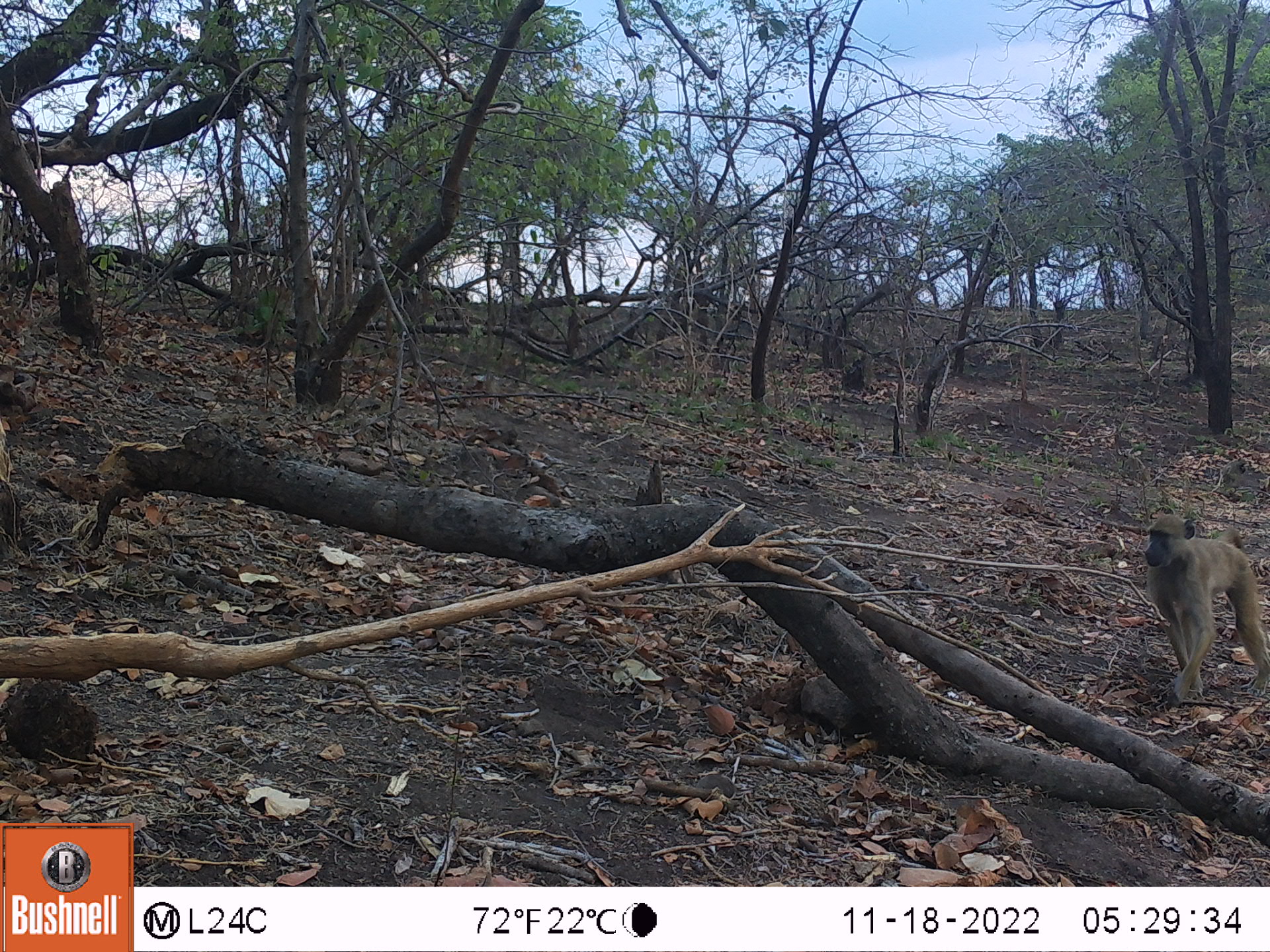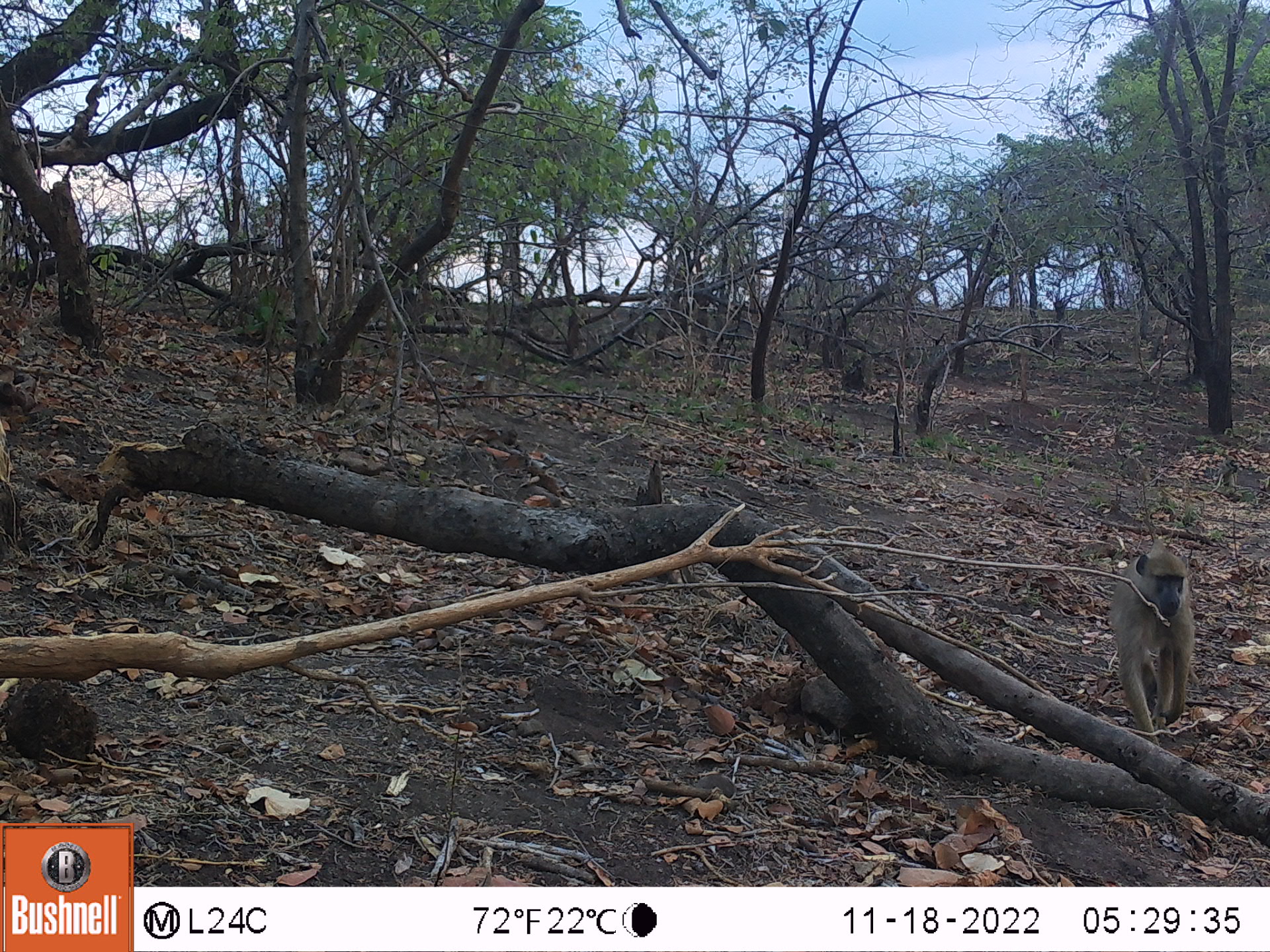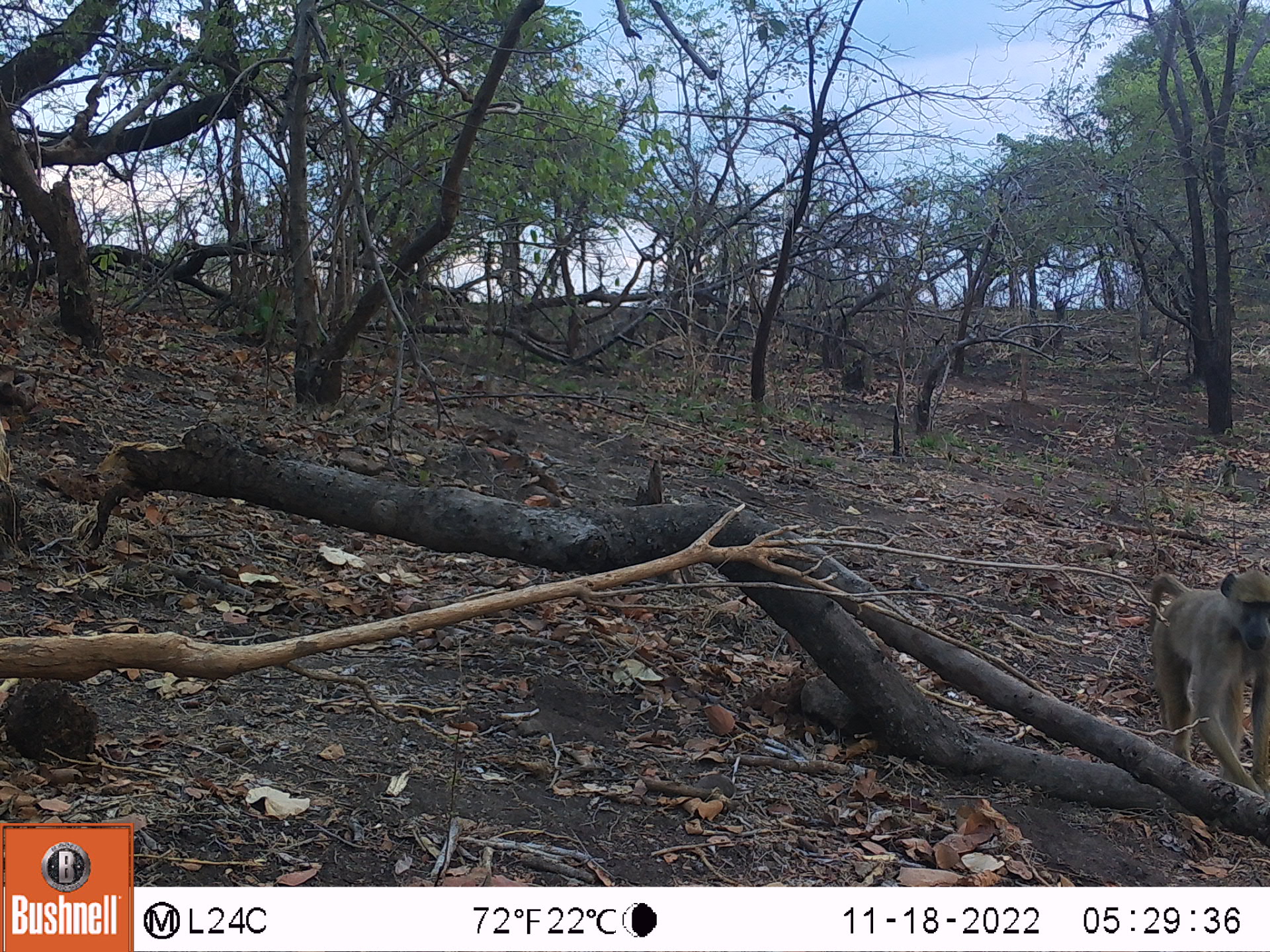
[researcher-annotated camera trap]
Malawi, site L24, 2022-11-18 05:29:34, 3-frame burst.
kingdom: Animalia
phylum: Chordata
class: Mammalia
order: Primates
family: Cercopithecidae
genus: Papio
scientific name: Papio cynocephalus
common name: yellow baboon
Yellow baboon (Papio cynocephalus), count 2.